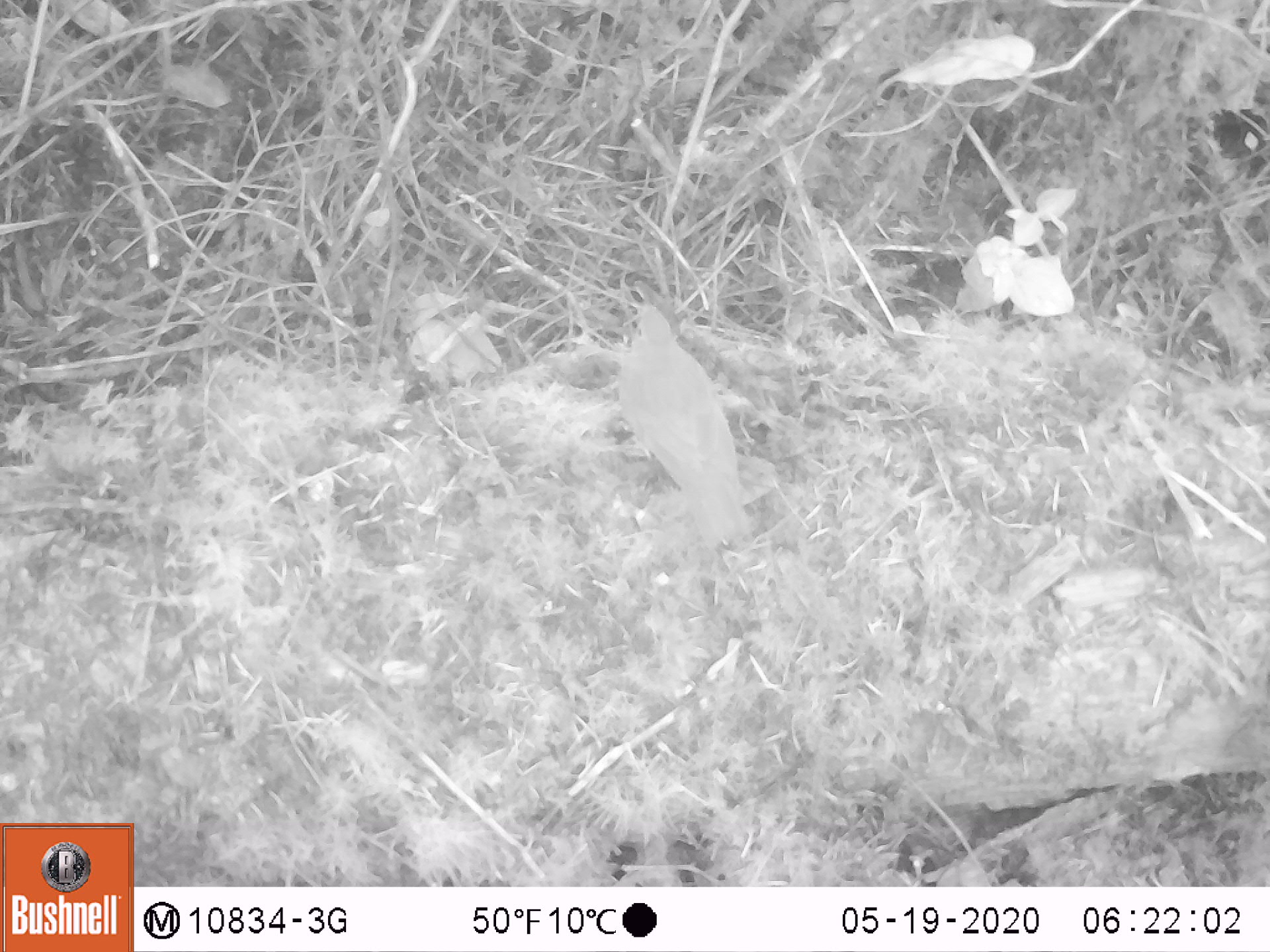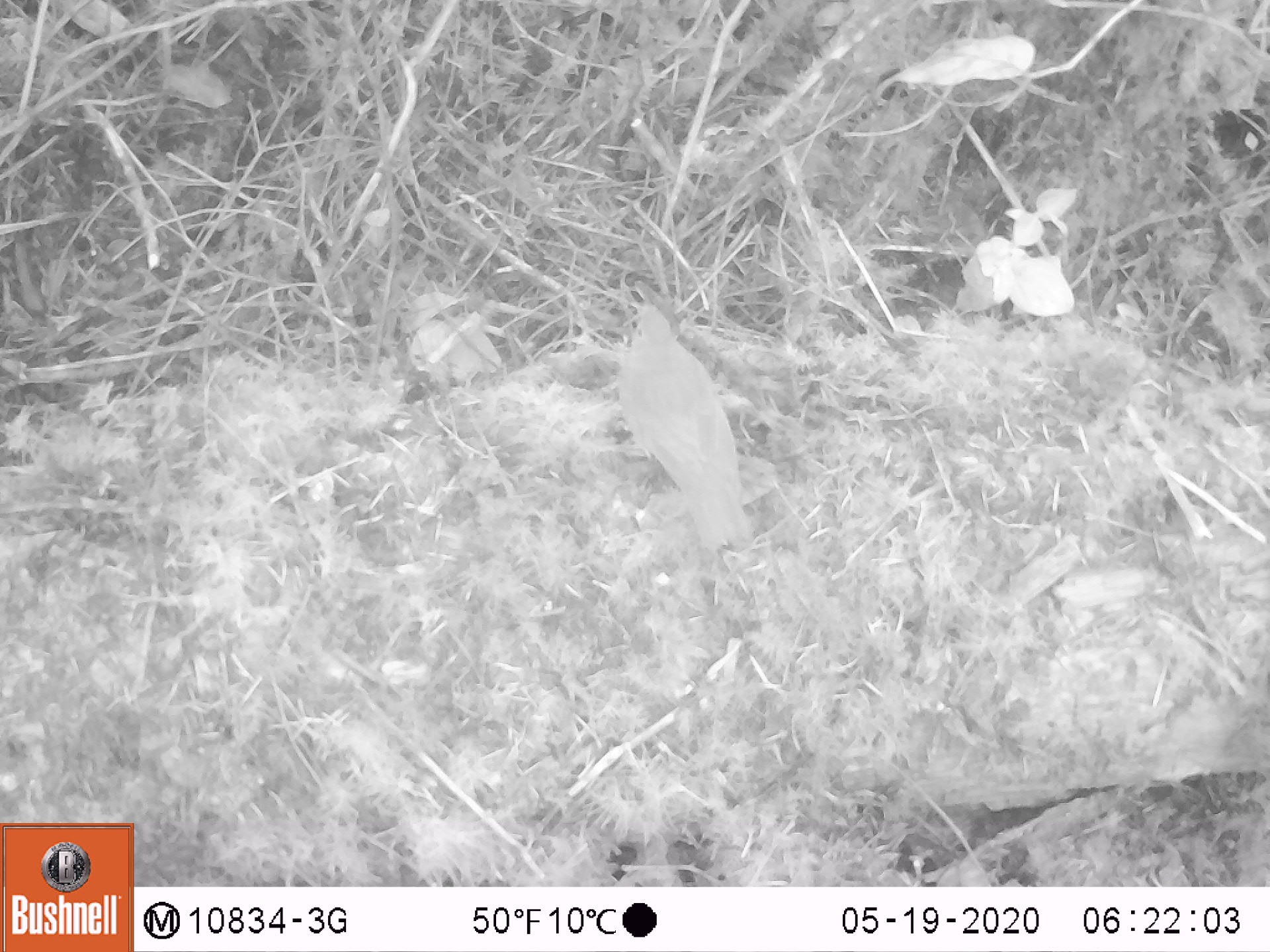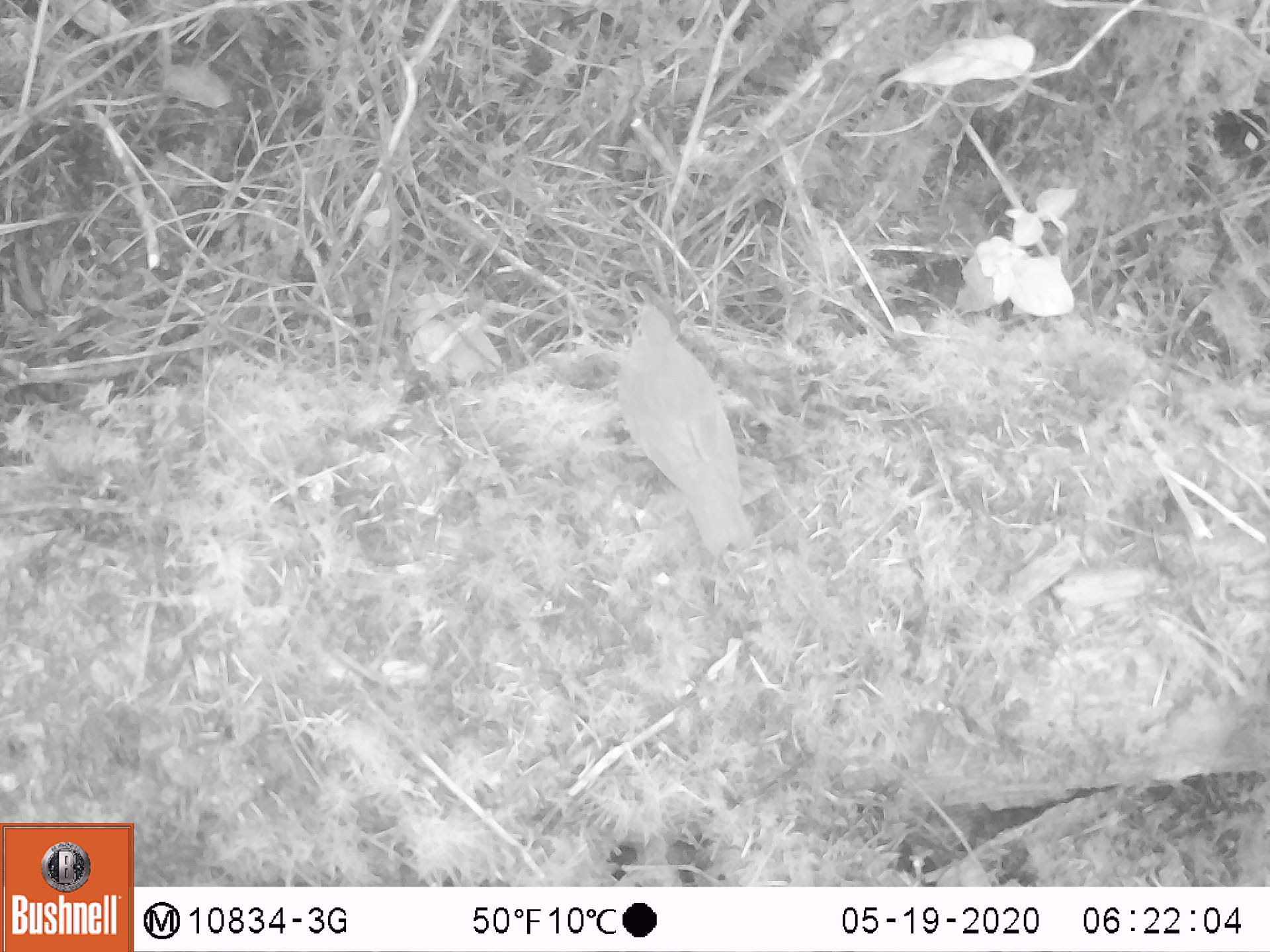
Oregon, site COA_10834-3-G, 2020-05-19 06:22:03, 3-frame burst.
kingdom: Animalia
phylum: Chordata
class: Aves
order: Passeriformes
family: Turdidae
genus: Catharus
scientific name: Catharus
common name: brown thrushes and nightingale-thrushes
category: catharus species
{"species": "catharus species (brown thrushes and nightingale-thrushes) (Catharus)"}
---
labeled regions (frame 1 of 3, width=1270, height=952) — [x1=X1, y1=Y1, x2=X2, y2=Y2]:
catharus species: [x1=615, y1=300, x2=758, y2=556]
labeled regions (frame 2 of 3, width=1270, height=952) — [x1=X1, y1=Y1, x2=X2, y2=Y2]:
catharus species: [x1=612, y1=290, x2=763, y2=547]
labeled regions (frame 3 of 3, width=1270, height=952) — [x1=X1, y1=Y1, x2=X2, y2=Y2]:
catharus species: [x1=610, y1=299, x2=757, y2=563]